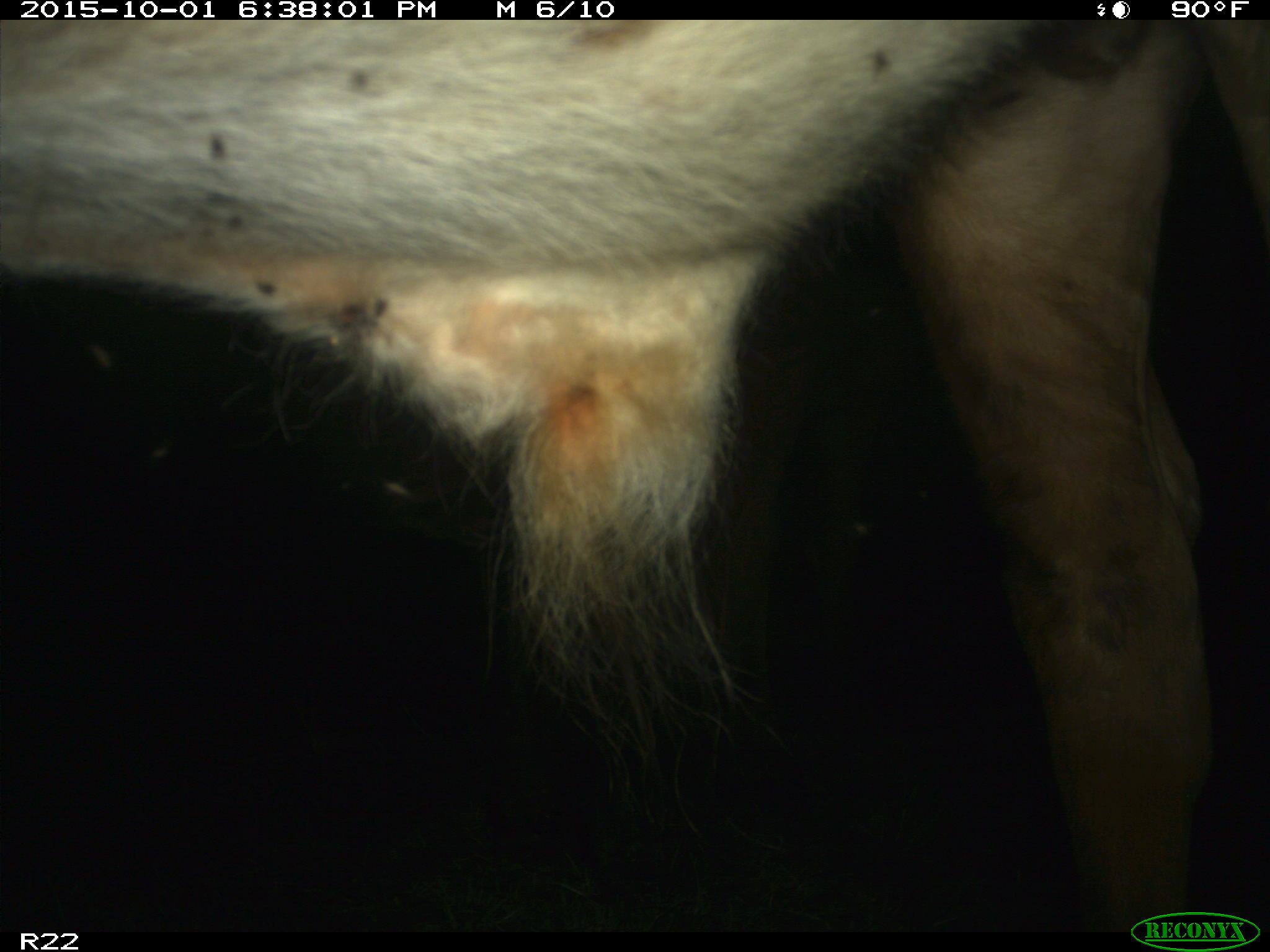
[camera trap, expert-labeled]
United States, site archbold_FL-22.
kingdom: Animalia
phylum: Chordata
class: Mammalia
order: Artiodactyla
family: Bovidae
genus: Bos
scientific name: Bos taurus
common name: domestic cow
Bos taurus (domestic cow).